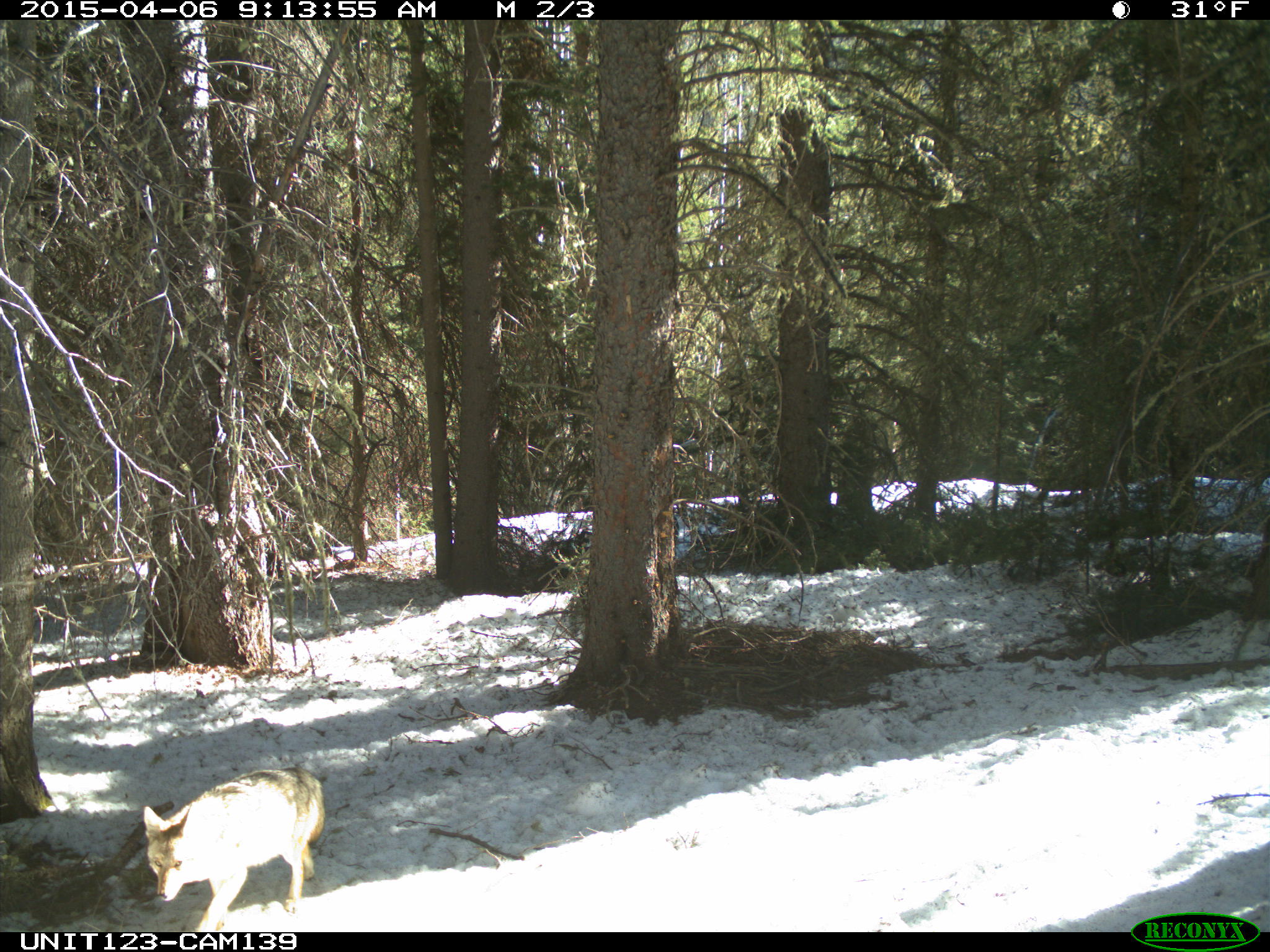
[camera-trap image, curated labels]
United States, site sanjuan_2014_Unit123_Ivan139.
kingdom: Animalia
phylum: Chordata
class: Mammalia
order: Carnivora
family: Canidae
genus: Canis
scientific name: Canis latrans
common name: coyote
Canis latrans (coyote).